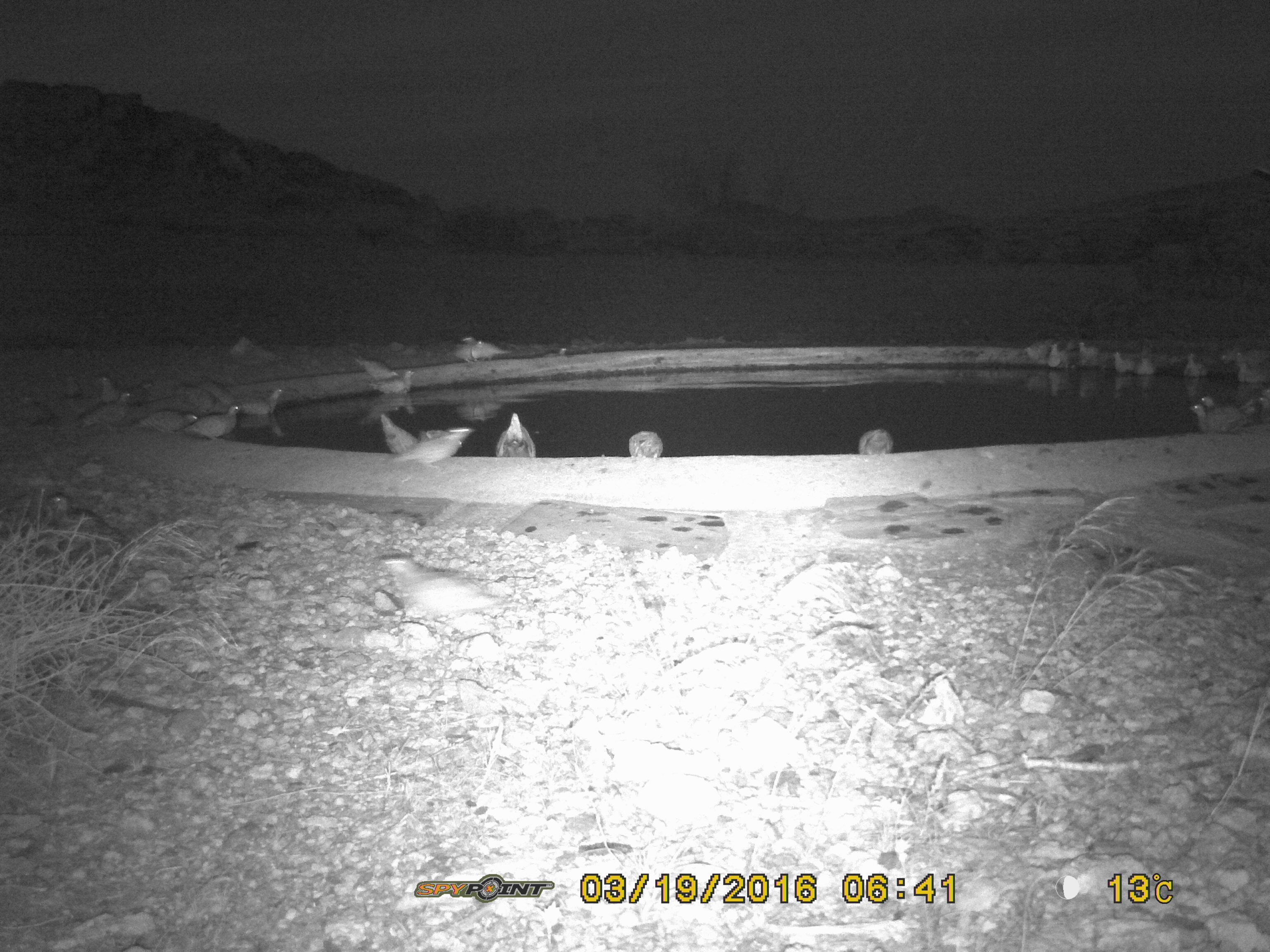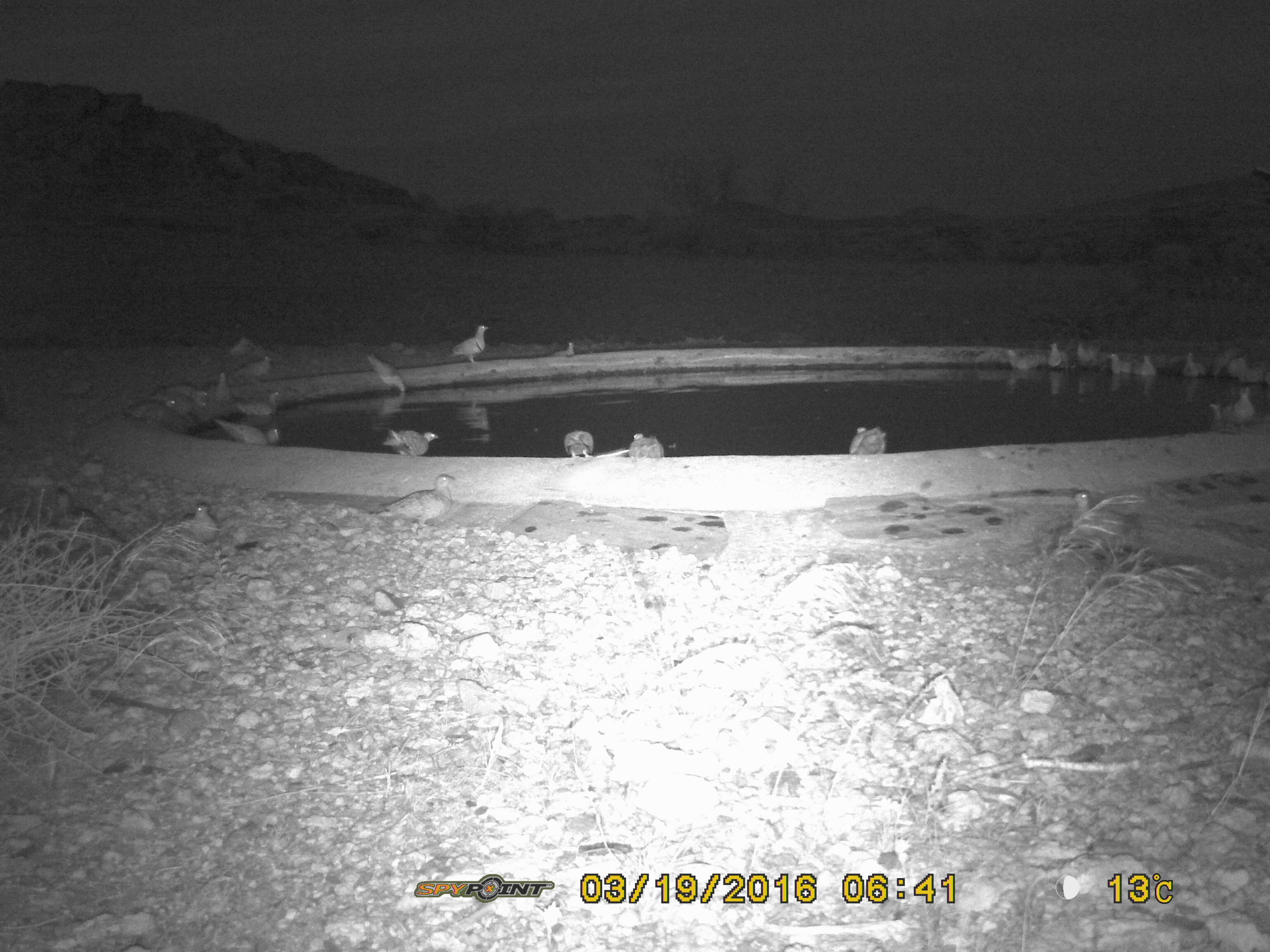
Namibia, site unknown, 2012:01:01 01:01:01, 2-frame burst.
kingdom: Animalia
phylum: Chordata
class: Aves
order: Pterocliformes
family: Pteroclidae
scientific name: Pteroclidae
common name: sandgrouse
Pteroclidae (sandgrouse).